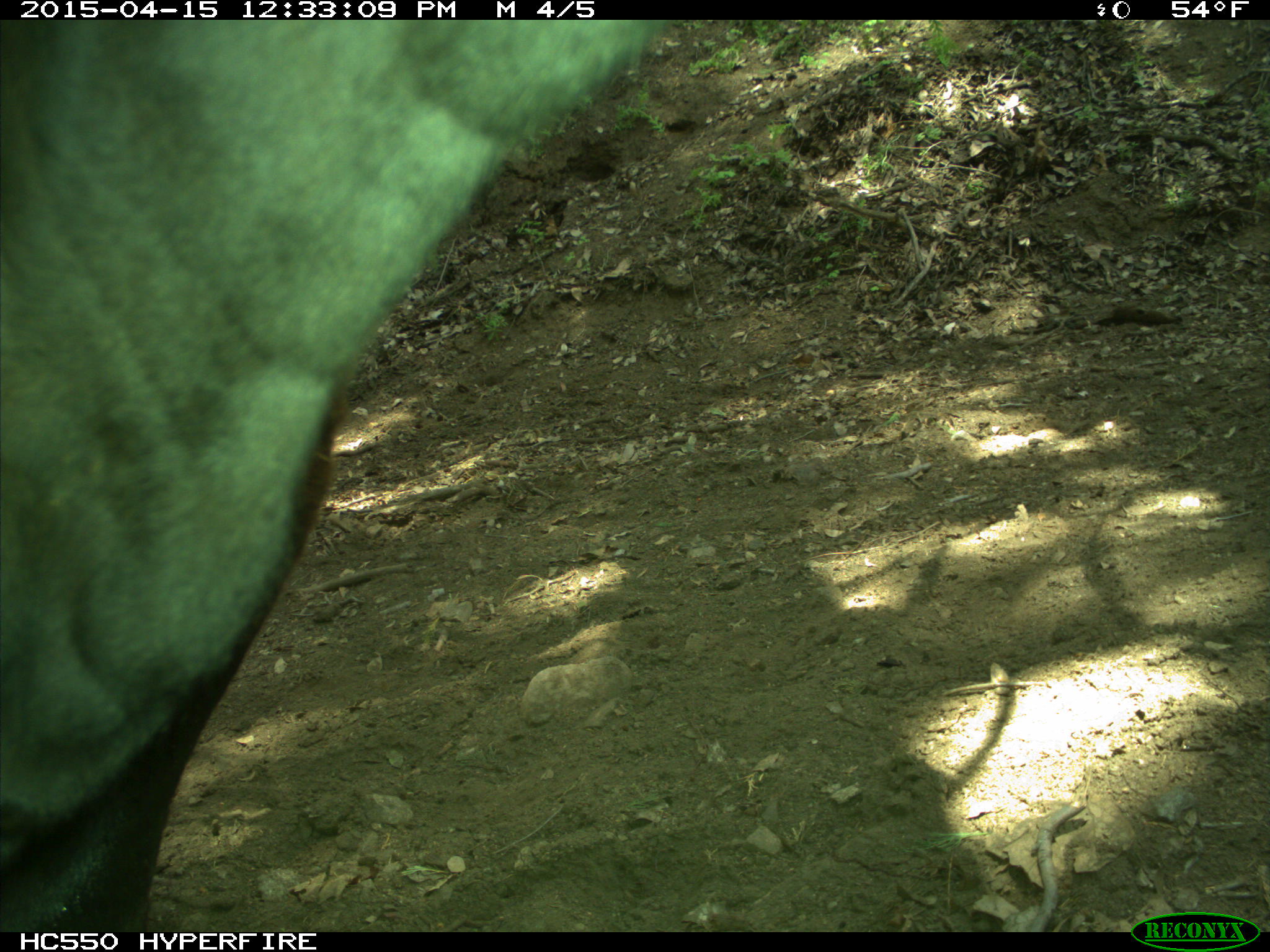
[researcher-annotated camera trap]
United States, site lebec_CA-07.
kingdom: Animalia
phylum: Chordata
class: Mammalia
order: Artiodactyla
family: Bovidae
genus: Bos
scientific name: Bos taurus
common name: domestic cow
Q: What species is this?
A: Bos taurus (domestic cow).